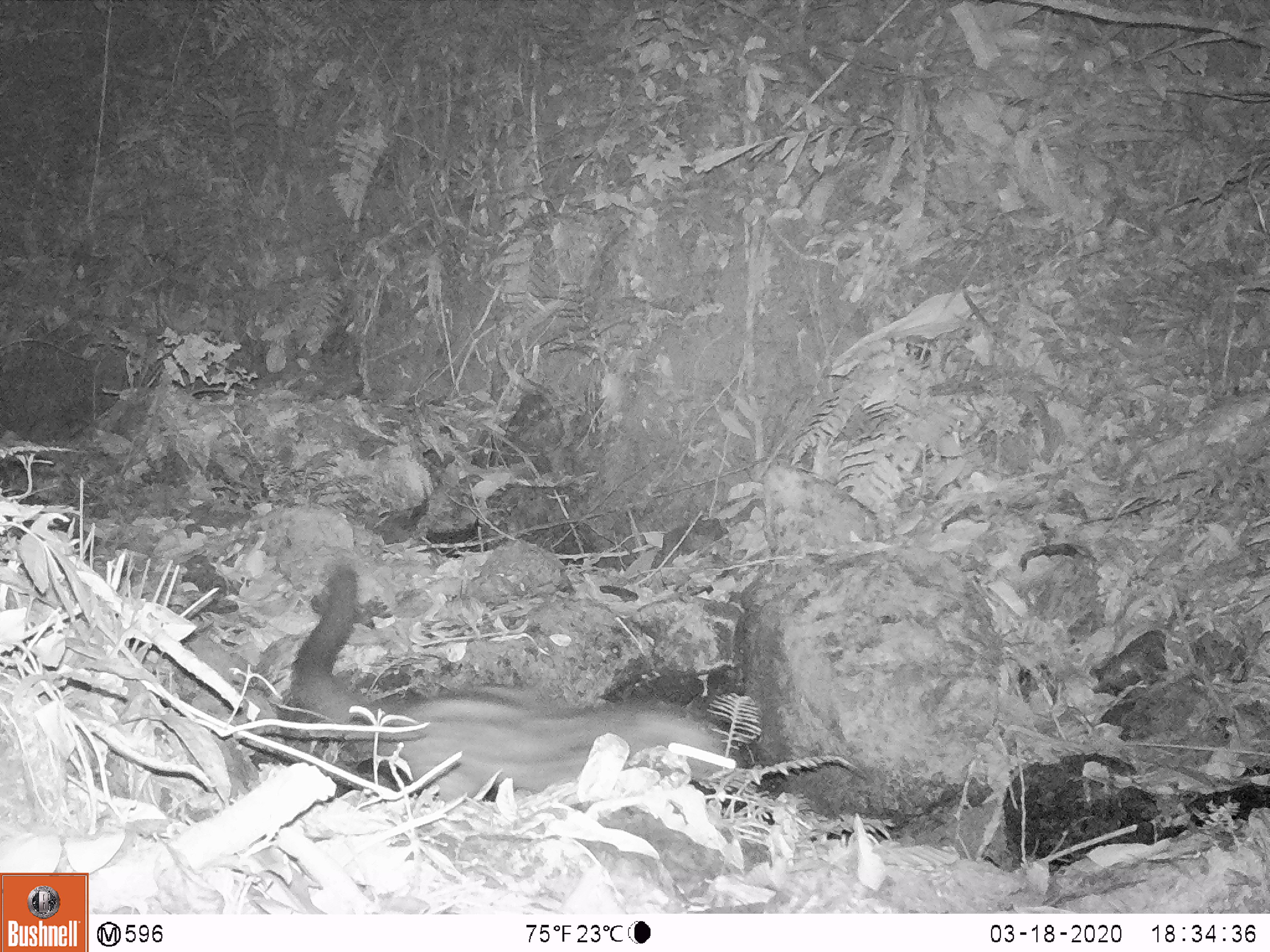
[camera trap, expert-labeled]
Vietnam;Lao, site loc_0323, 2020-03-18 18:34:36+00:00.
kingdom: Animalia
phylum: Chordata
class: Mammalia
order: Carnivora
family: Viverridae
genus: Paradoxurus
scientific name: Paradoxurus hermaphroditus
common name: common palm civet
Common palm civet (Paradoxurus hermaphroditus). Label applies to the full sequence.